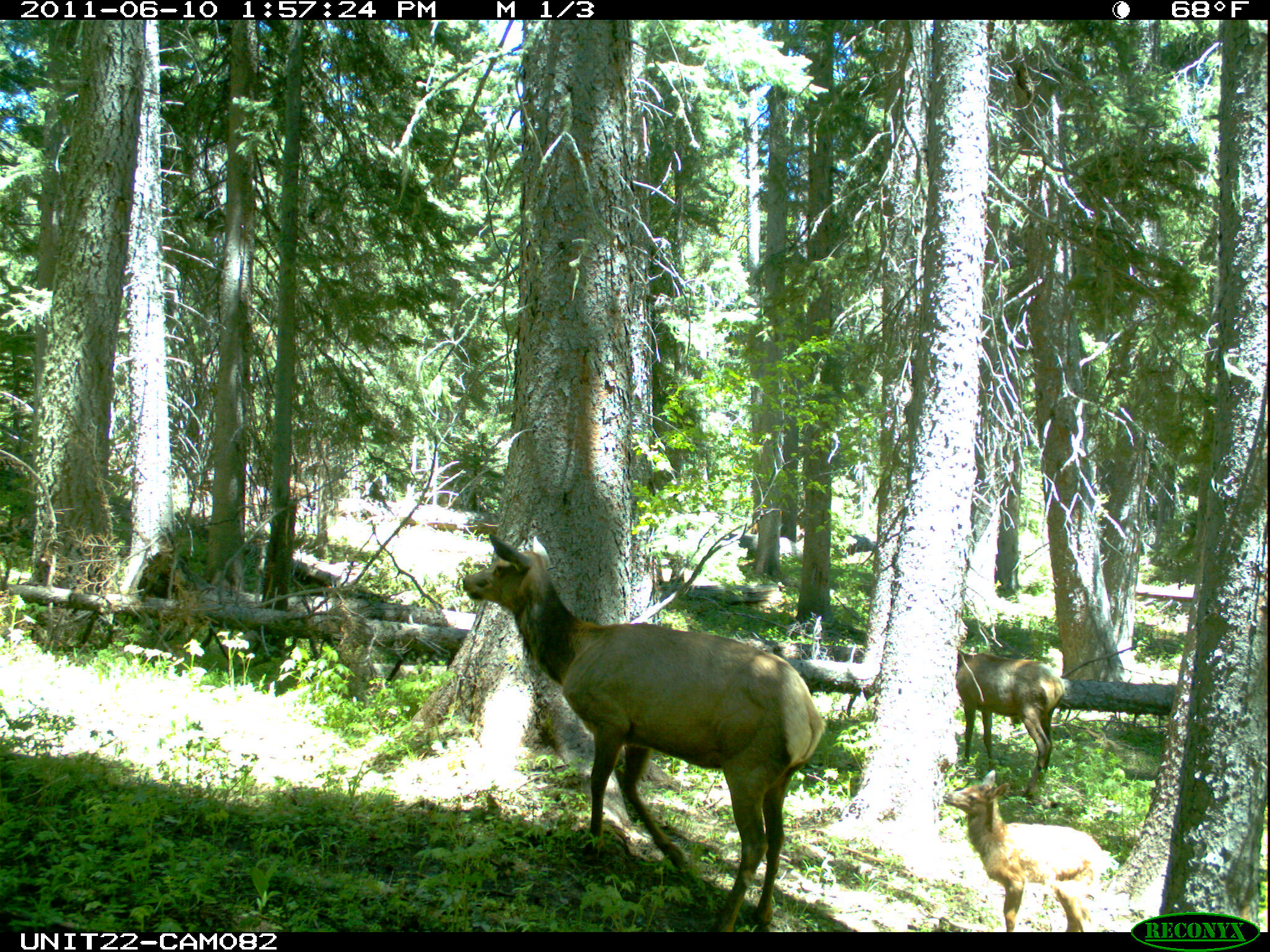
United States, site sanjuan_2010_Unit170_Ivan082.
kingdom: Animalia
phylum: Chordata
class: Mammalia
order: Artiodactyla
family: Cervidae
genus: Cervus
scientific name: Cervus elaphus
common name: red deer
Cervus elaphus (red deer).